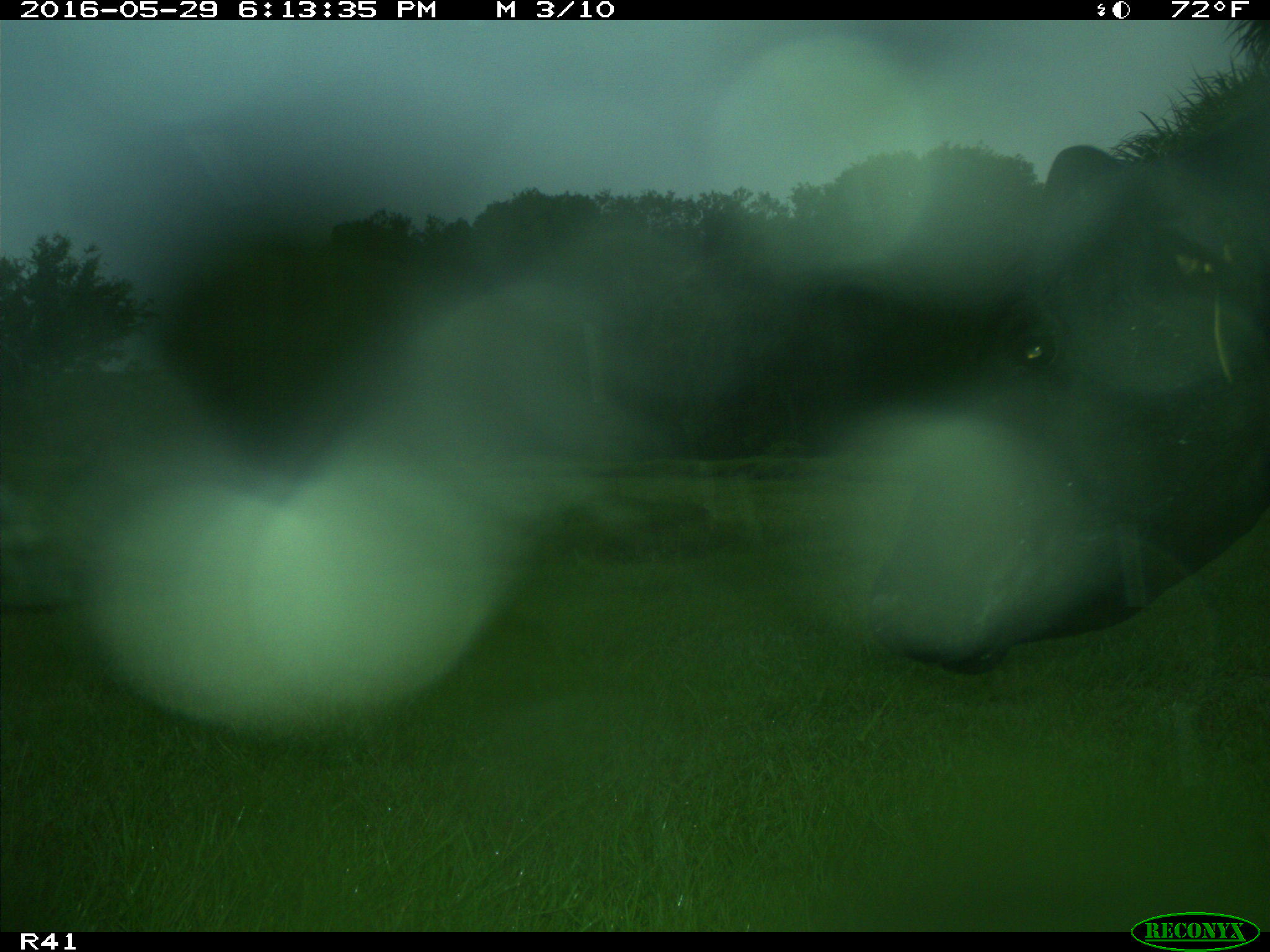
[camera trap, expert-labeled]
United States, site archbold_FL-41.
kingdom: Animalia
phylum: Chordata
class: Mammalia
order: Artiodactyla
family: Bovidae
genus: Bos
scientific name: Bos taurus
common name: domestic cow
Bos taurus (domestic cow).